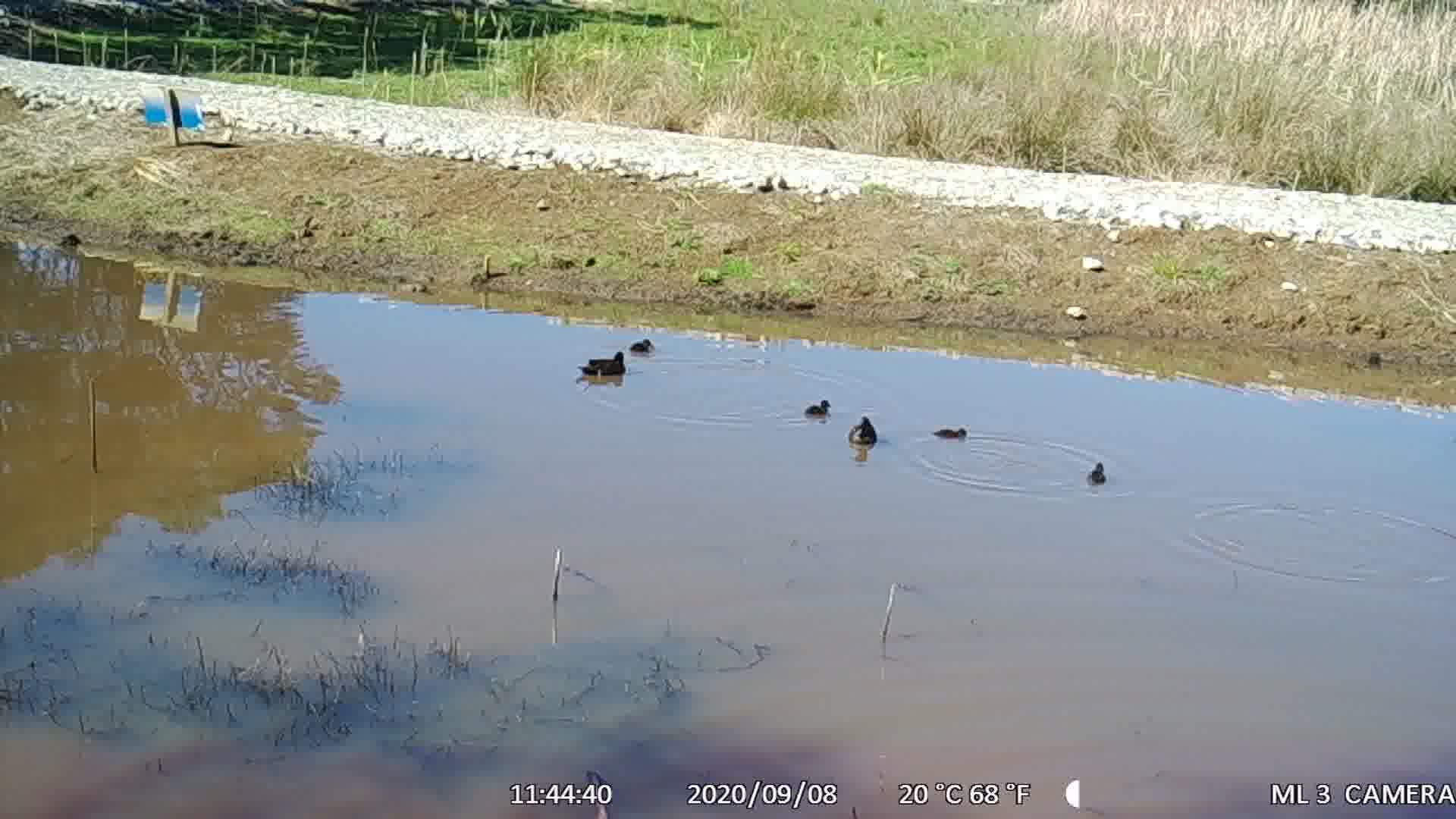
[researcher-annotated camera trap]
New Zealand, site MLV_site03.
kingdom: Animalia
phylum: Chordata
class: Aves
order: Anseriformes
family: Anatidae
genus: Anas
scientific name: Anas chlorotis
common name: brown teal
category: pateke